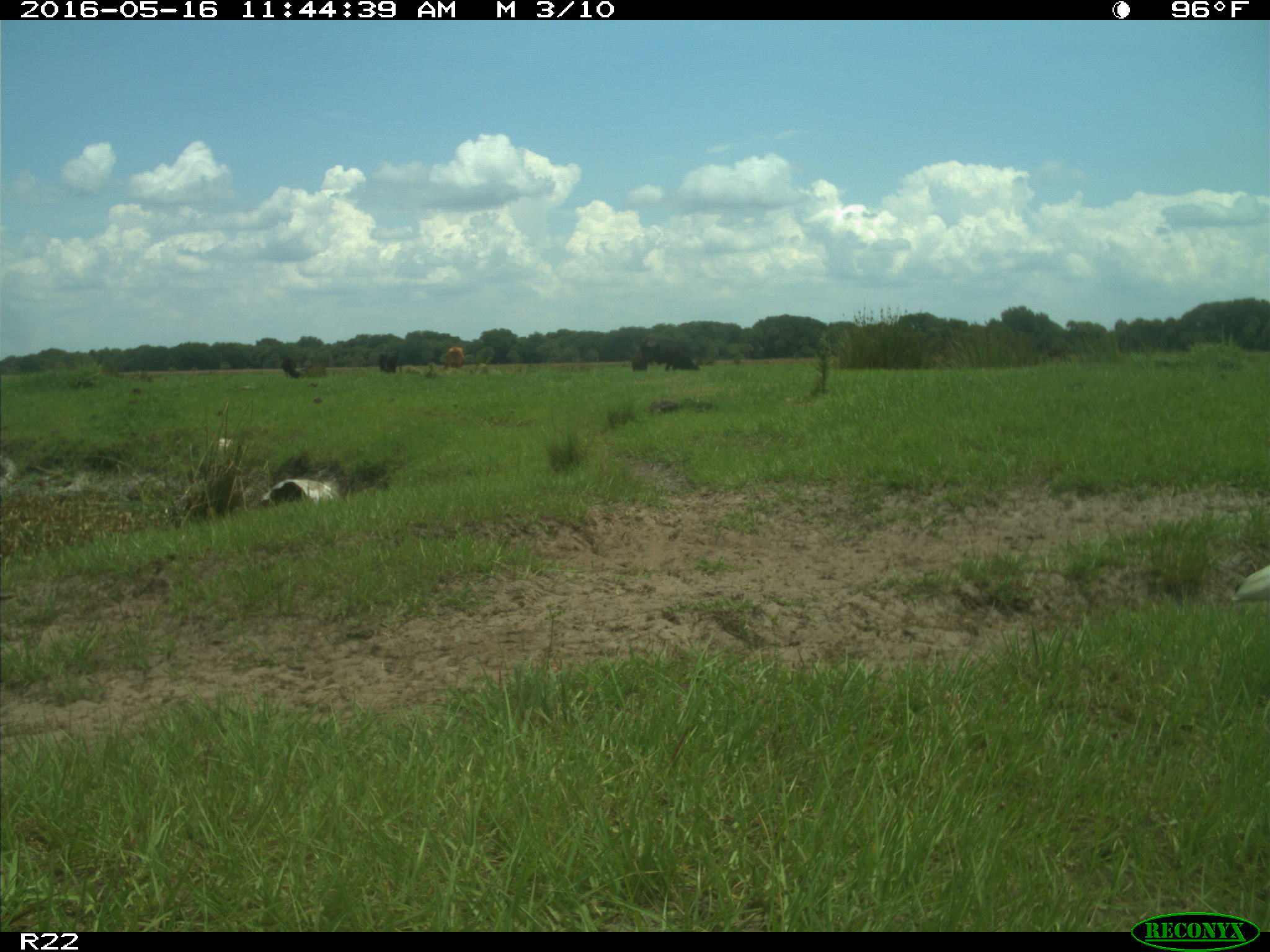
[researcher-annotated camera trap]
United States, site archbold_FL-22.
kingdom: Animalia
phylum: Chordata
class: Mammalia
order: Artiodactyla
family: Bovidae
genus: Bos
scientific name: Bos taurus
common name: domestic cow